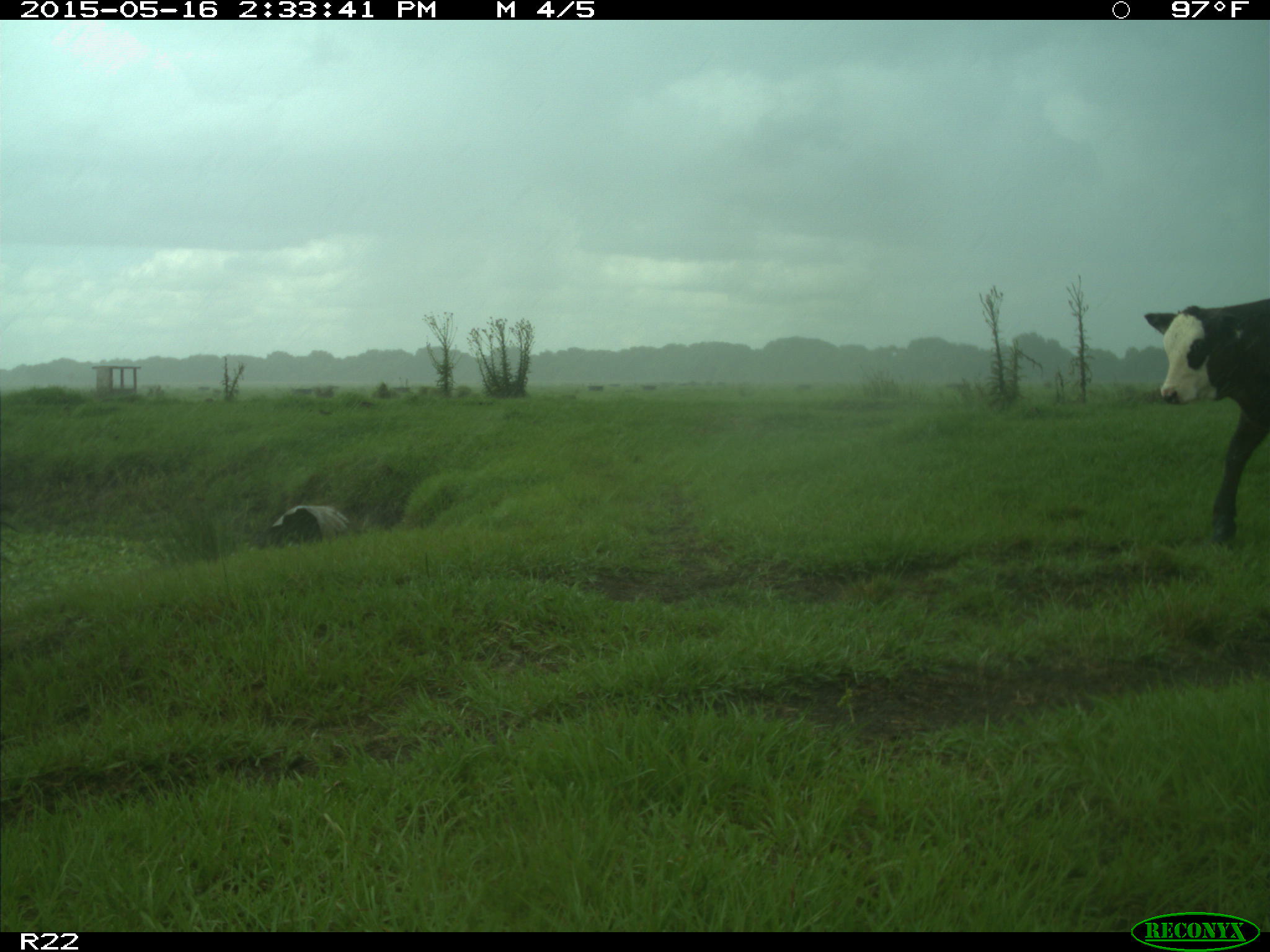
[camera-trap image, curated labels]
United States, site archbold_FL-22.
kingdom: Animalia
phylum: Chordata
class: Mammalia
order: Artiodactyla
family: Bovidae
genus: Bos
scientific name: Bos taurus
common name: domestic cow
Bos taurus (domestic cow).